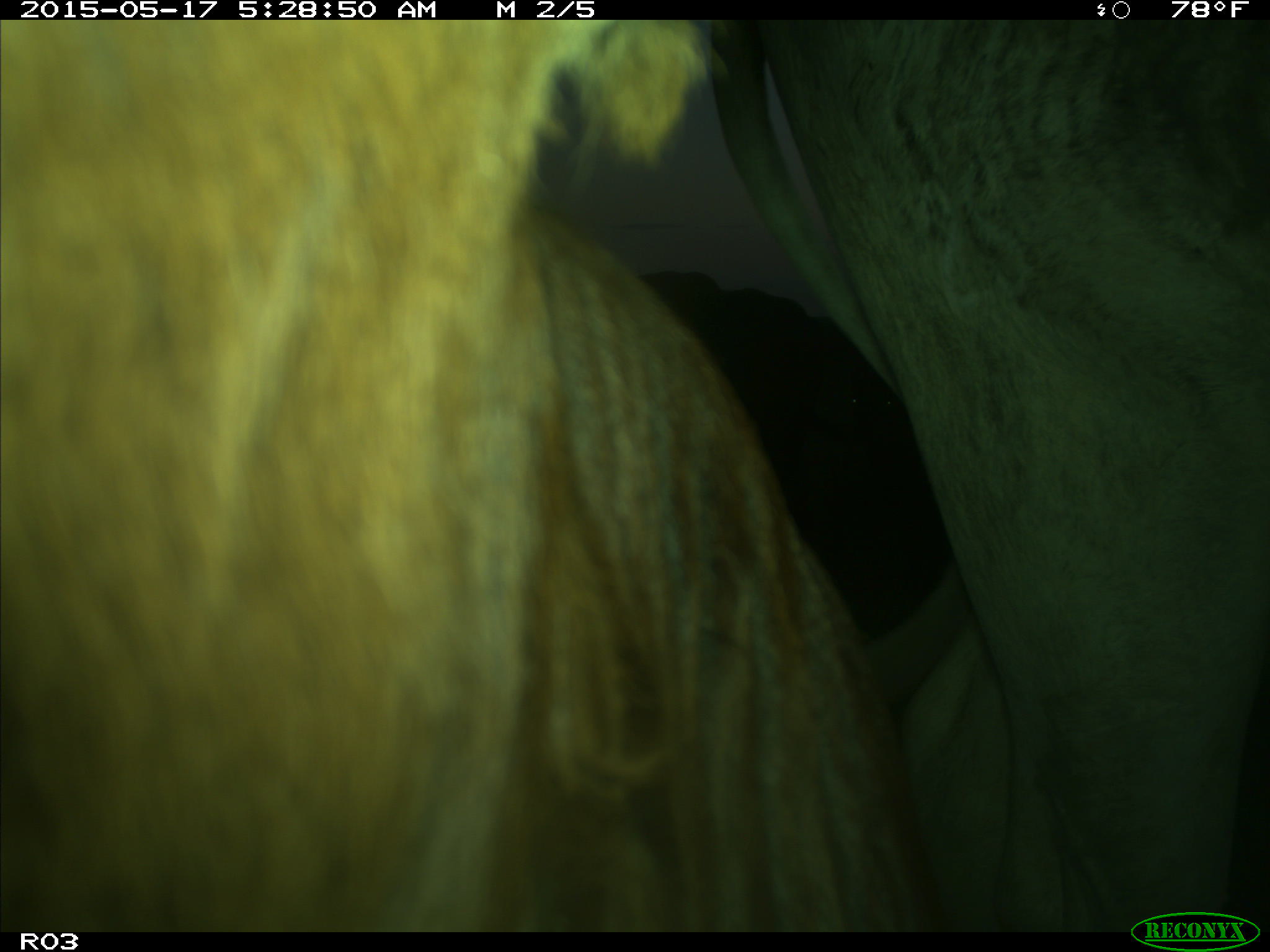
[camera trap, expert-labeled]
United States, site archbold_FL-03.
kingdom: Animalia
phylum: Chordata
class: Mammalia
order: Artiodactyla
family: Bovidae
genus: Bos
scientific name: Bos taurus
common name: domestic cow